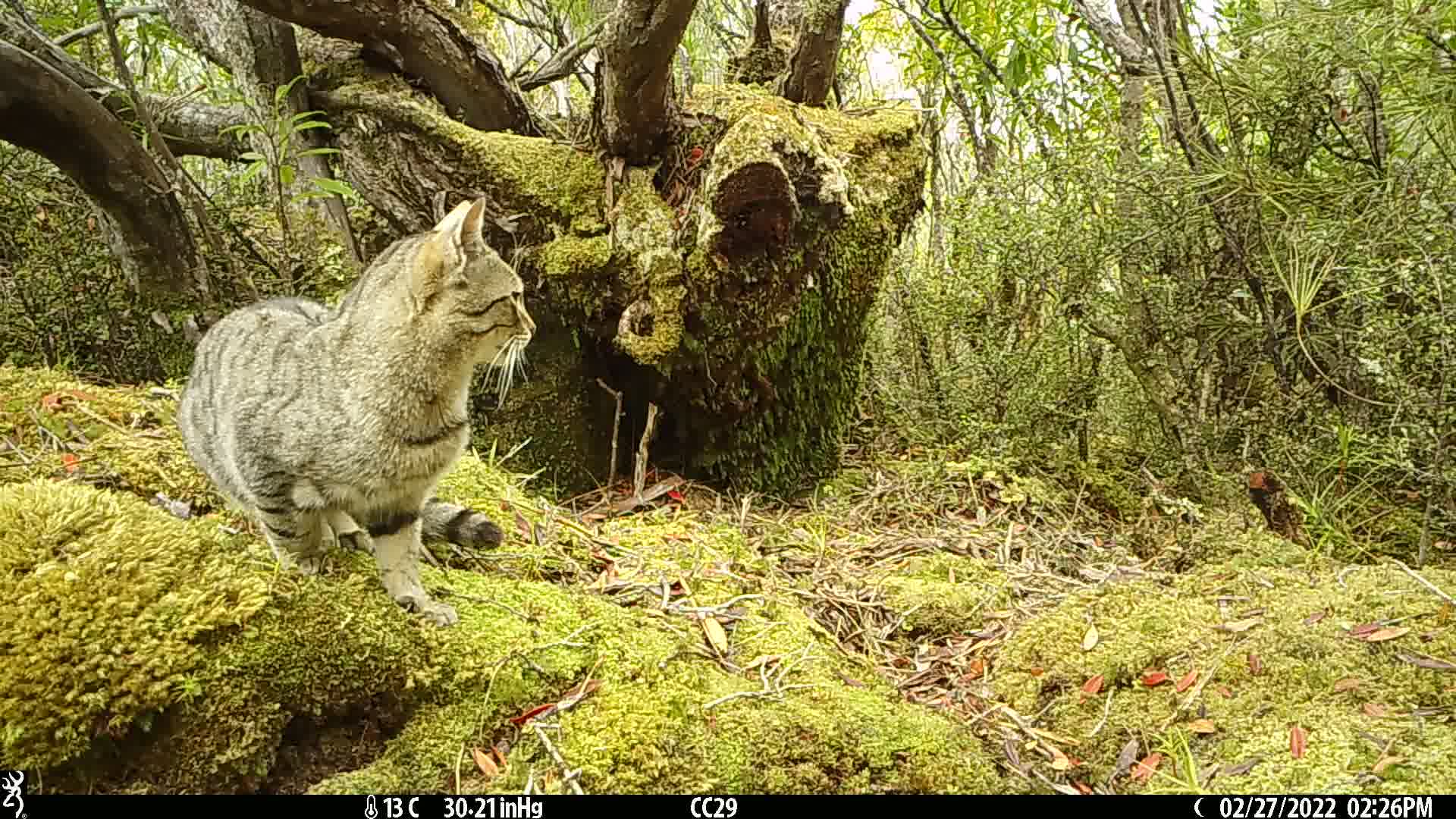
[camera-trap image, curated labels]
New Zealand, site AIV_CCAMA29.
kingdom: Animalia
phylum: Chordata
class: Mammalia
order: Carnivora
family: Felidae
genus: Felis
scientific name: Felis catus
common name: domestic cat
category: cat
Cat (domestic cat) (Felis catus).